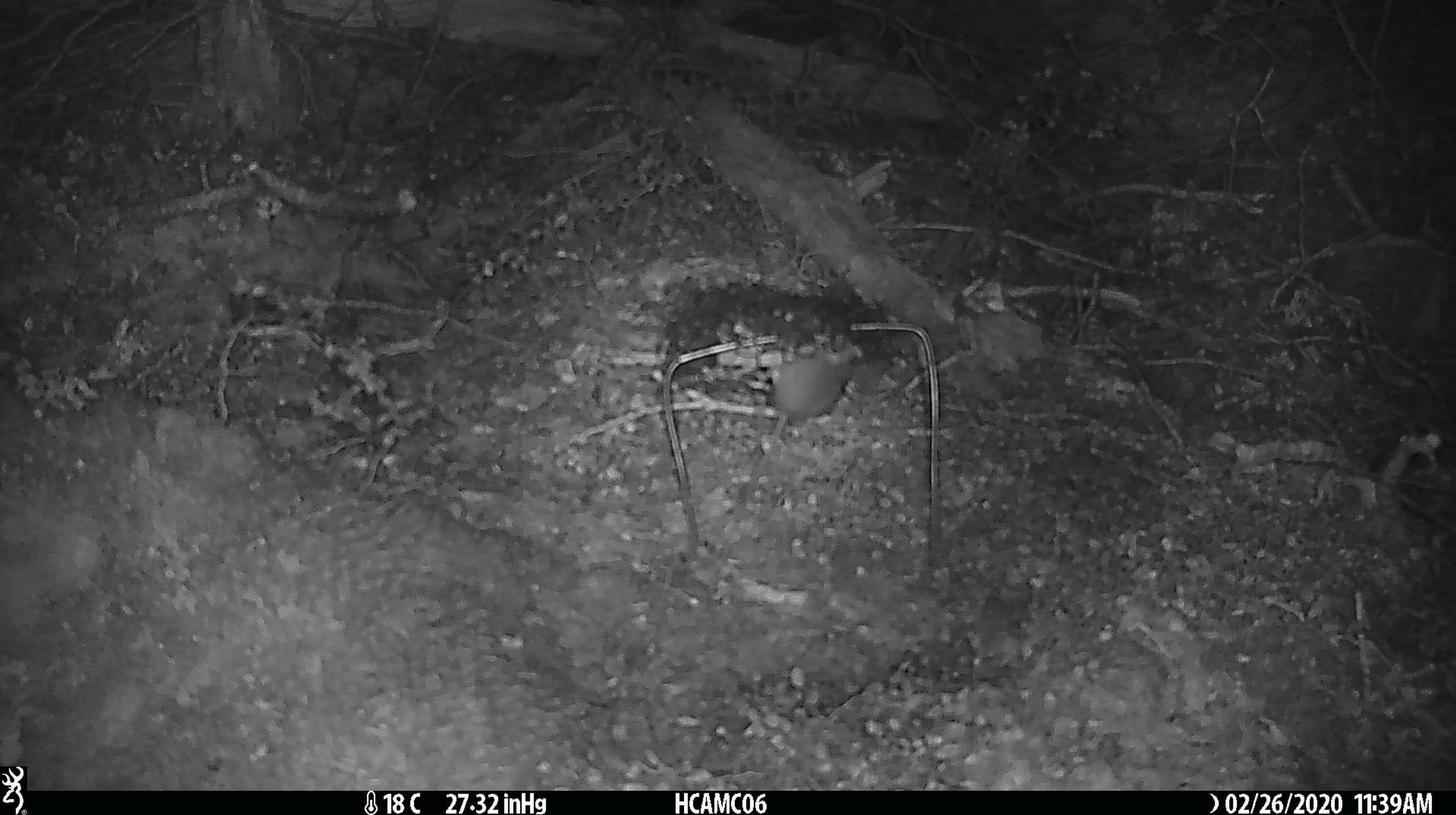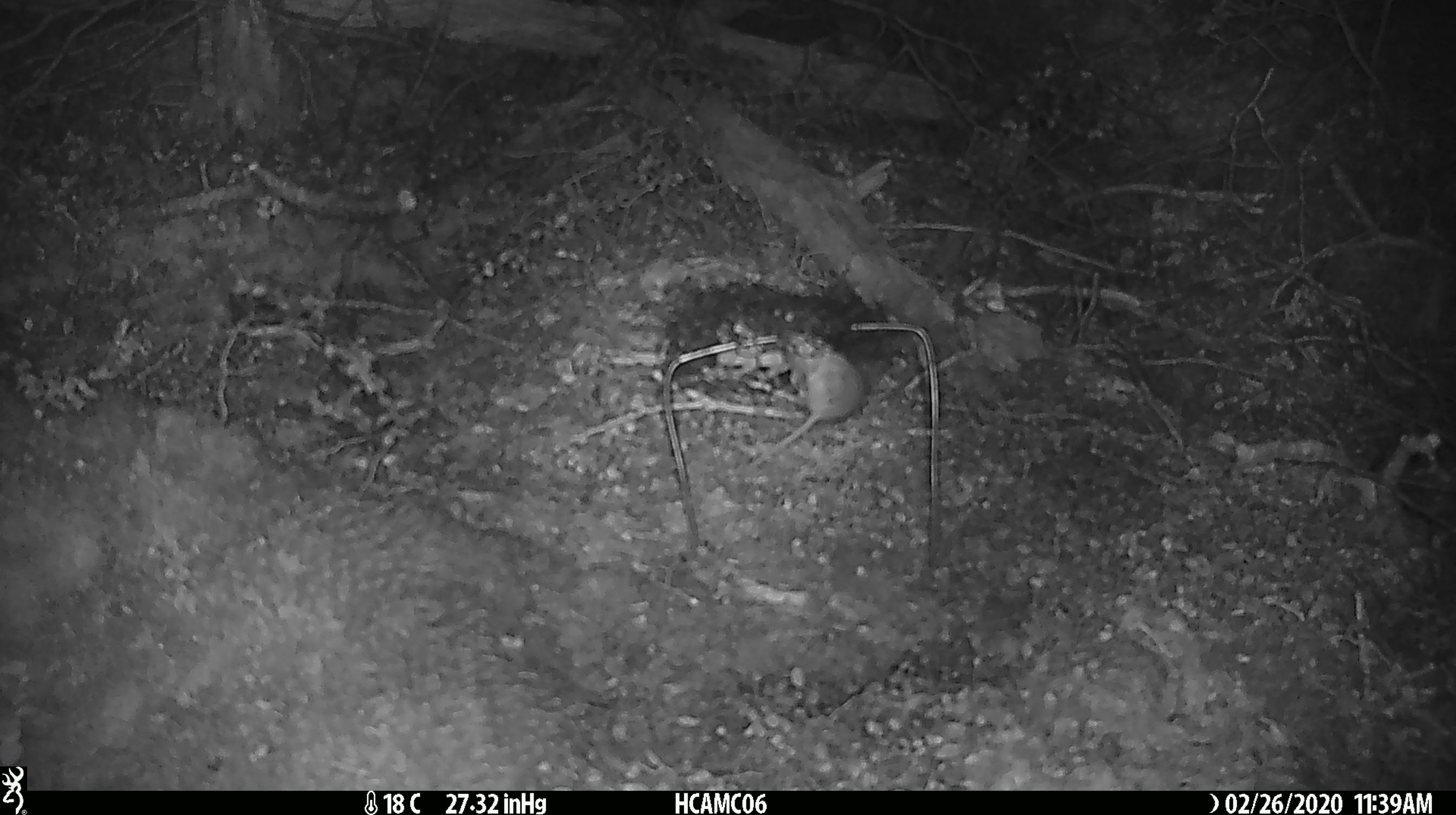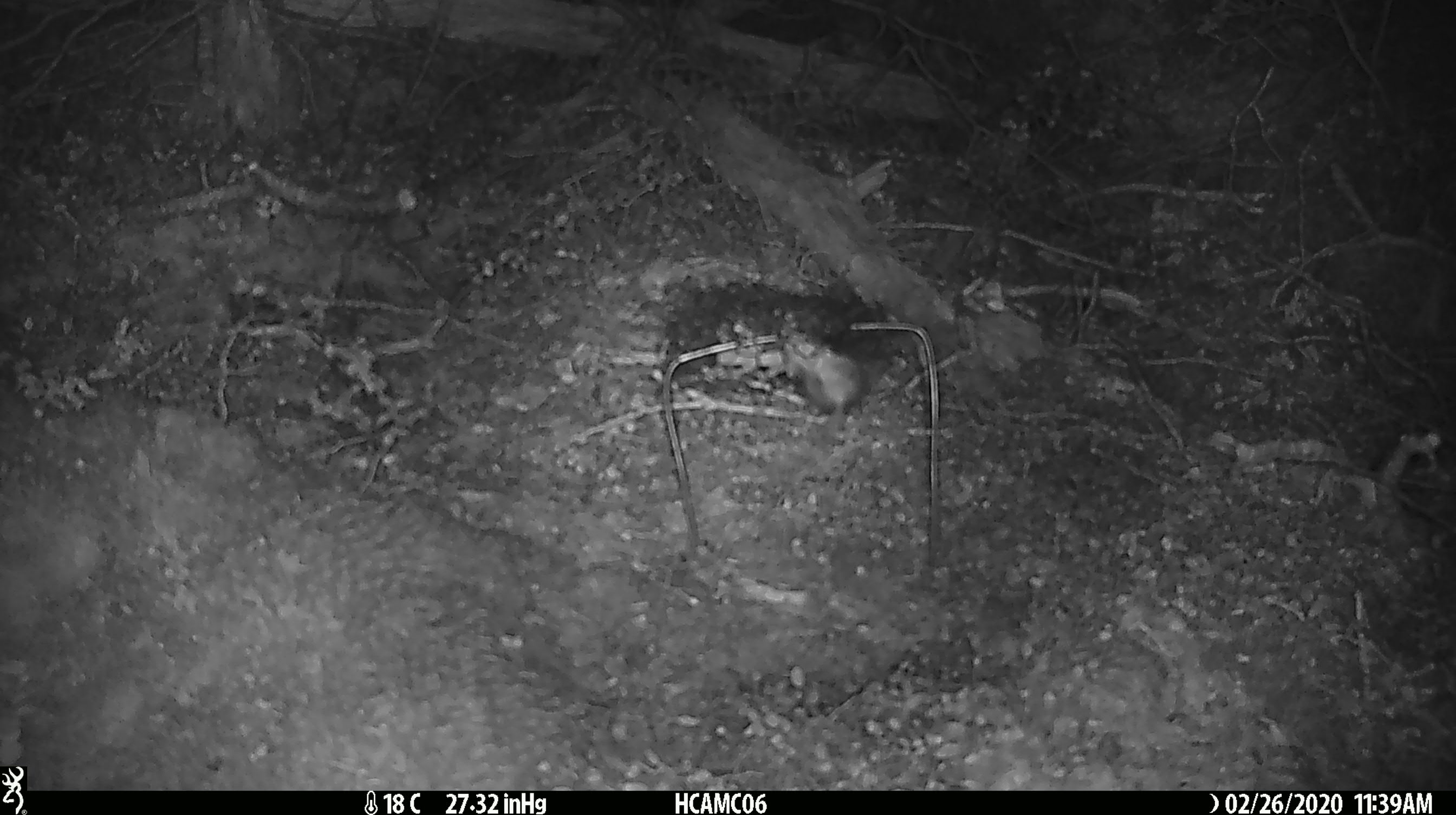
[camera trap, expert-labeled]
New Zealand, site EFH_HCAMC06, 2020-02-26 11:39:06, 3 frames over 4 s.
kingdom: Animalia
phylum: Chordata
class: Mammalia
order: Rodentia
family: Muridae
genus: Mus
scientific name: Mus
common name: mouse